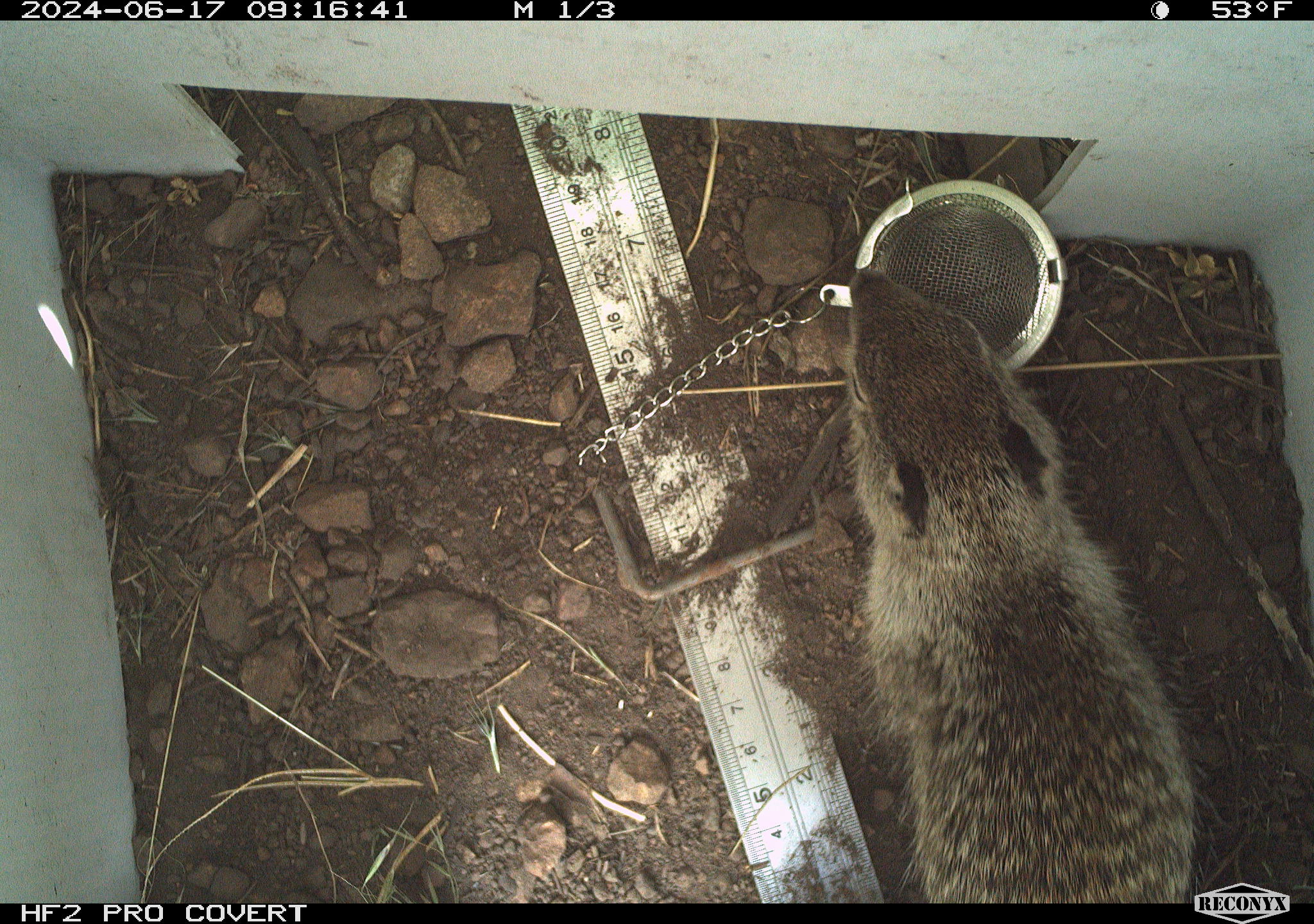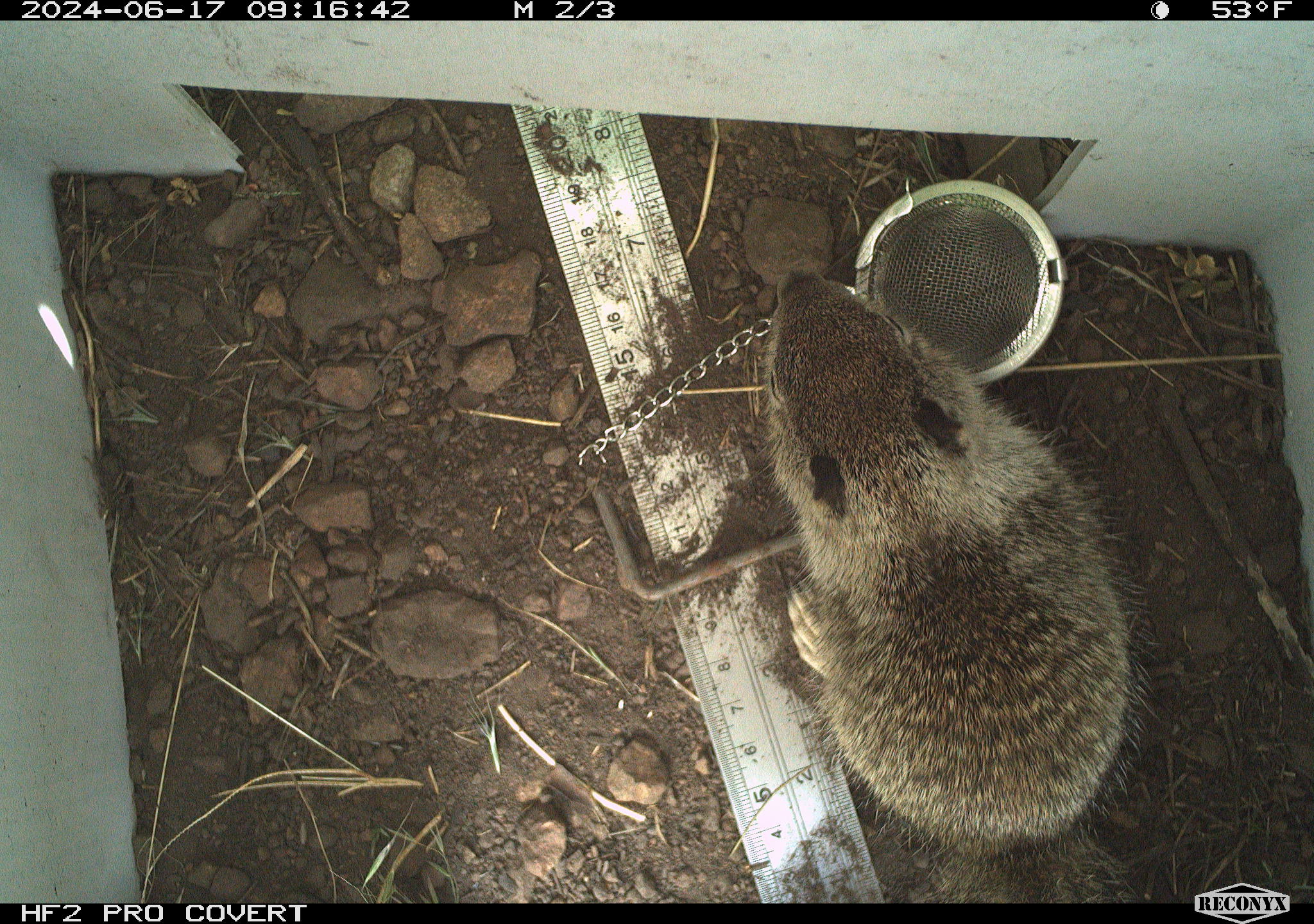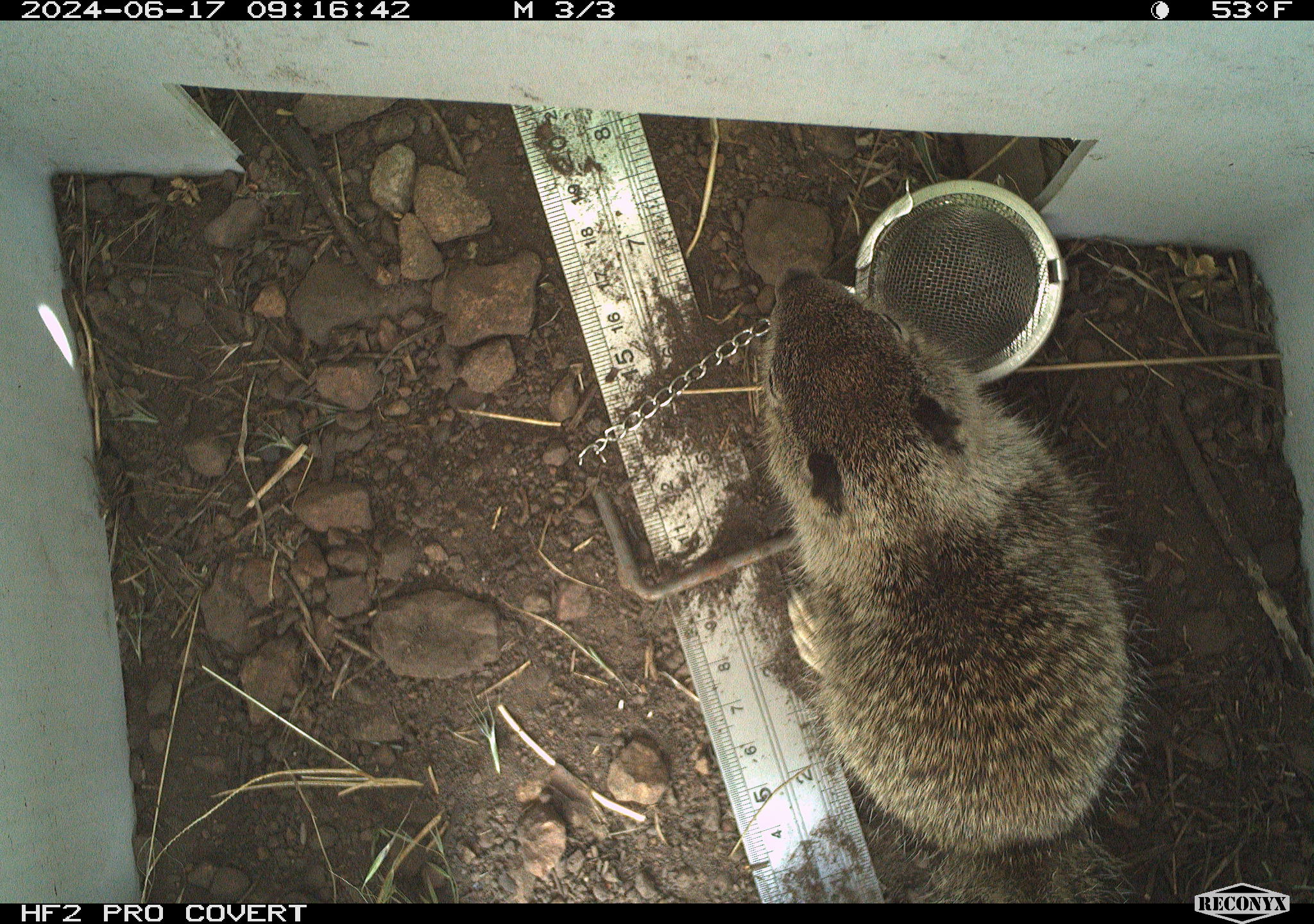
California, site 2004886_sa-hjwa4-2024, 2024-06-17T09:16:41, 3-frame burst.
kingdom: Animalia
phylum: Chordata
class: Mammalia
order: Rodentia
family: Sciuridae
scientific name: Sciuridae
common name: squirrels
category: sciuridae family